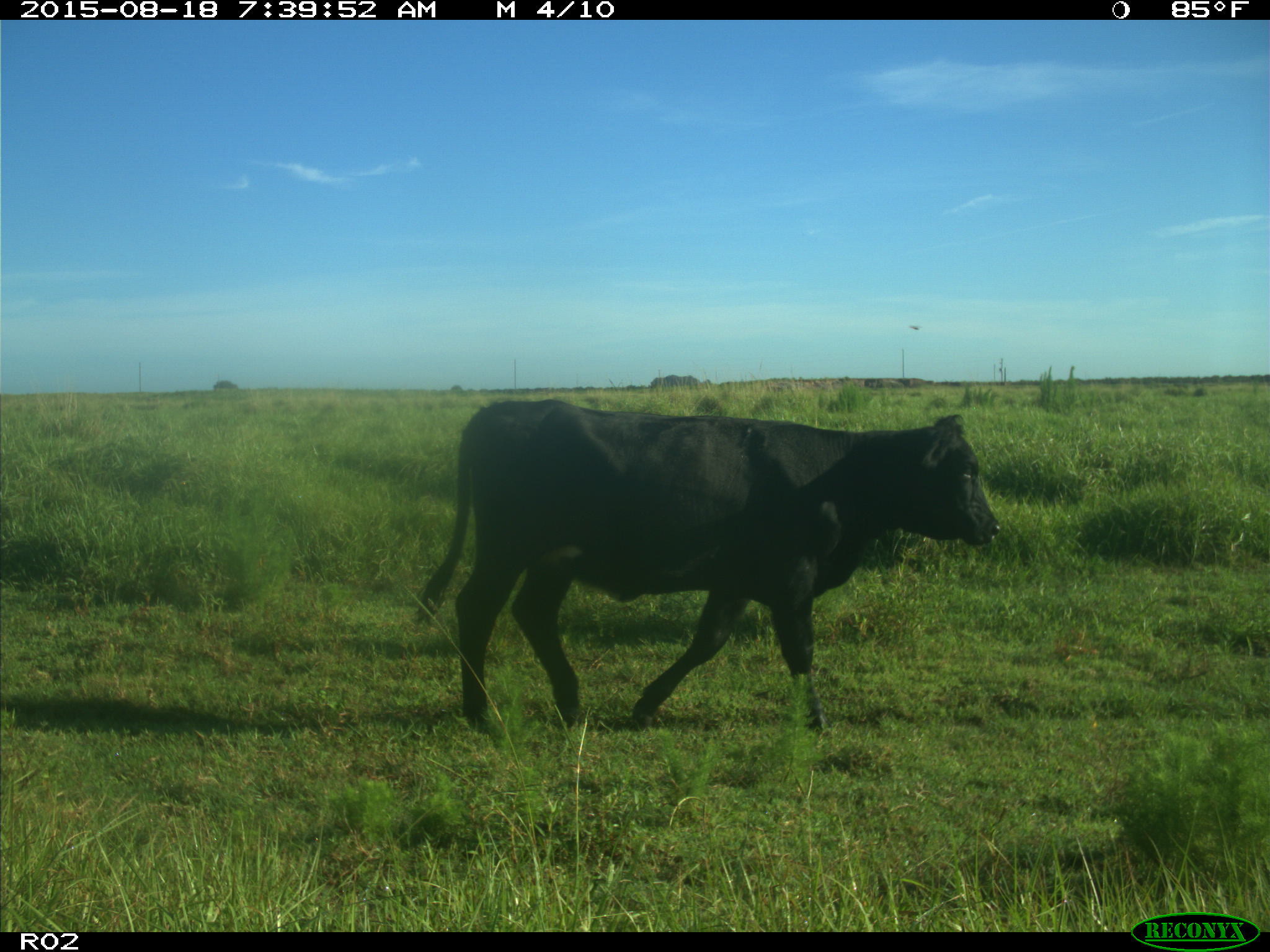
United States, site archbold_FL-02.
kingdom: Animalia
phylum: Chordata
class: Mammalia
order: Artiodactyla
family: Bovidae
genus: Bos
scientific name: Bos taurus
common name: domestic cow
Bos taurus (domestic cow).